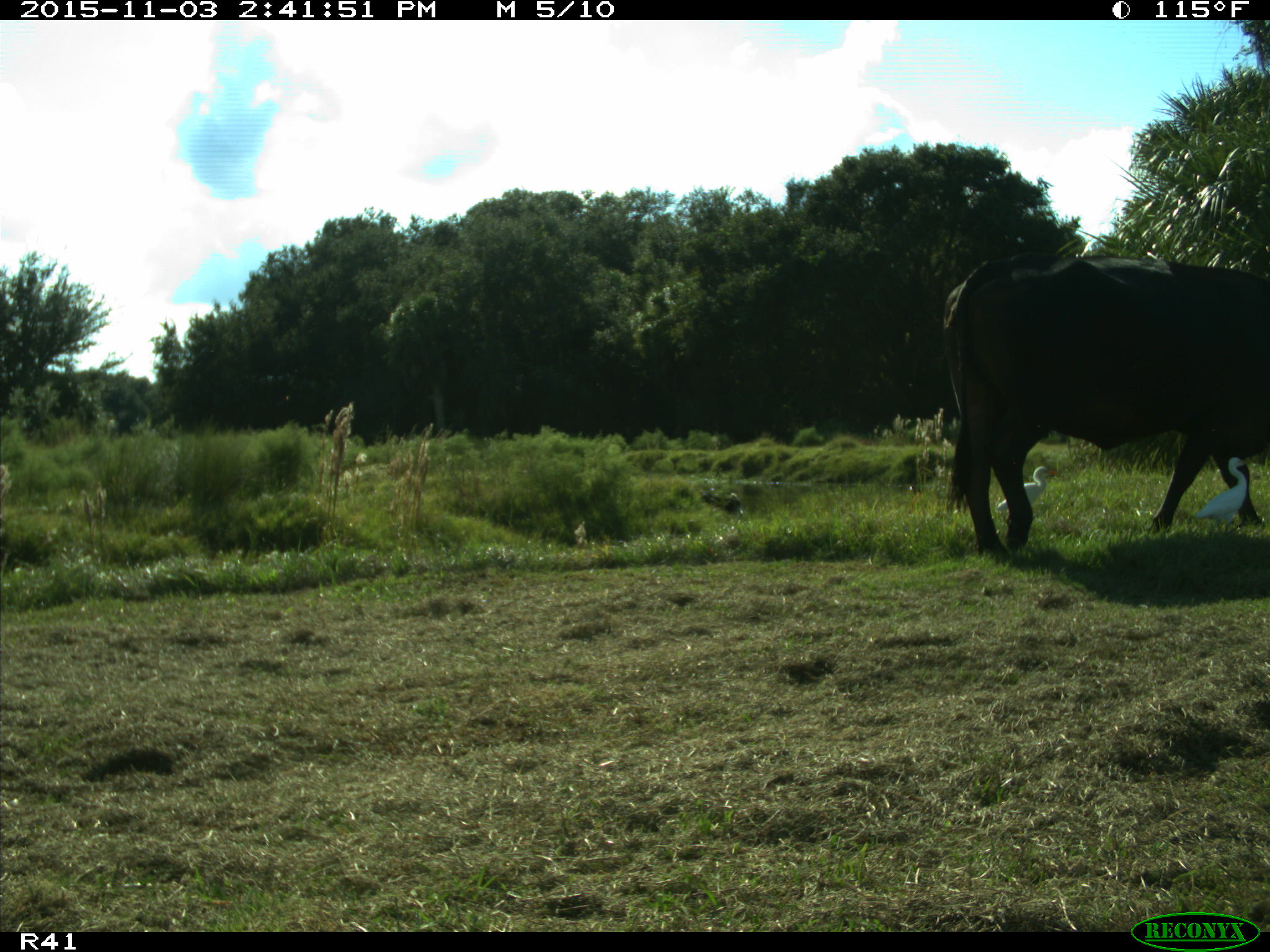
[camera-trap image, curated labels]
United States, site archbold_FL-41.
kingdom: Animalia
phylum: Chordata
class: Mammalia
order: Artiodactyla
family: Bovidae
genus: Bos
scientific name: Bos taurus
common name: domestic cow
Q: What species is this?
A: Bos taurus (domestic cow).